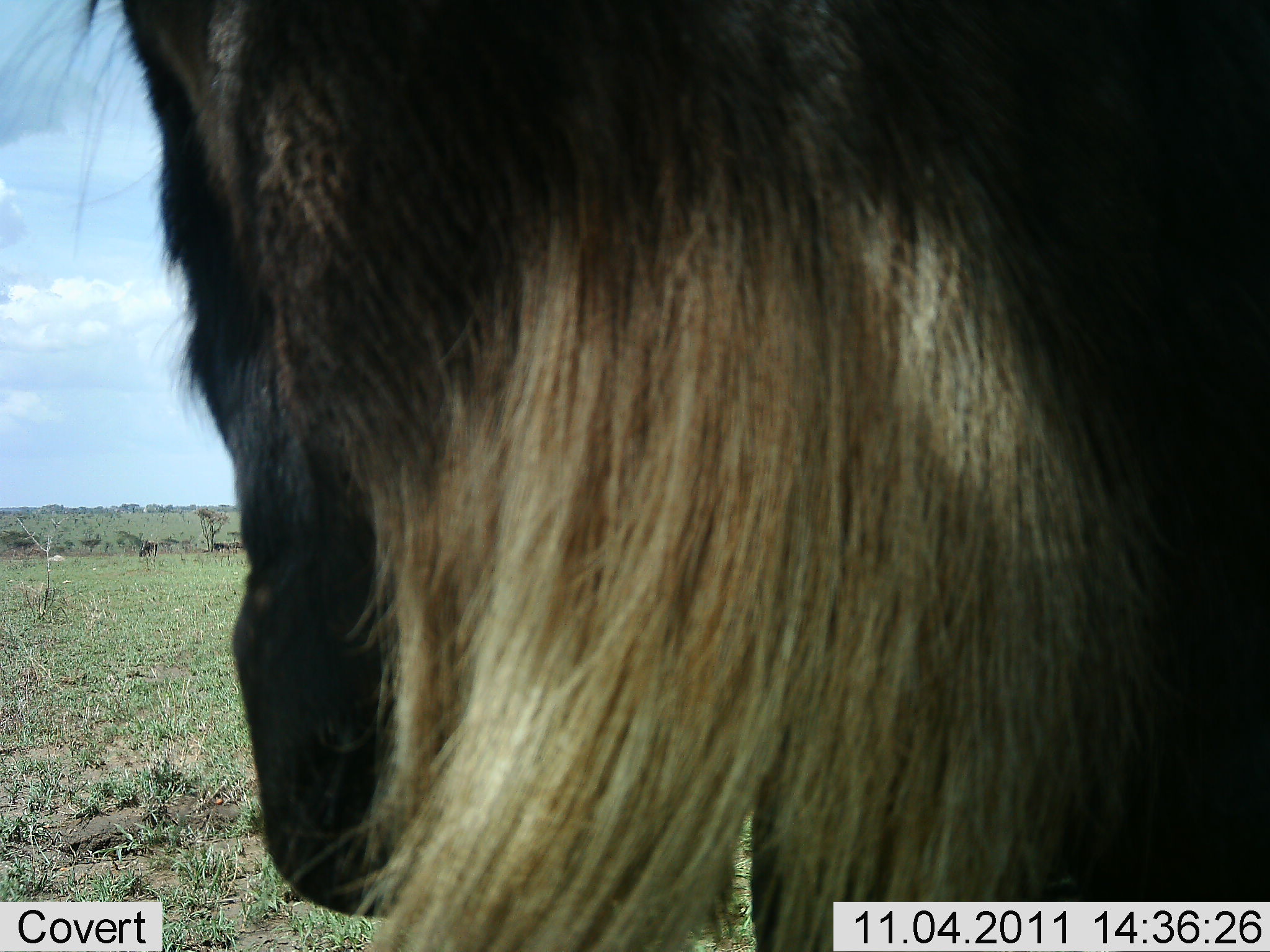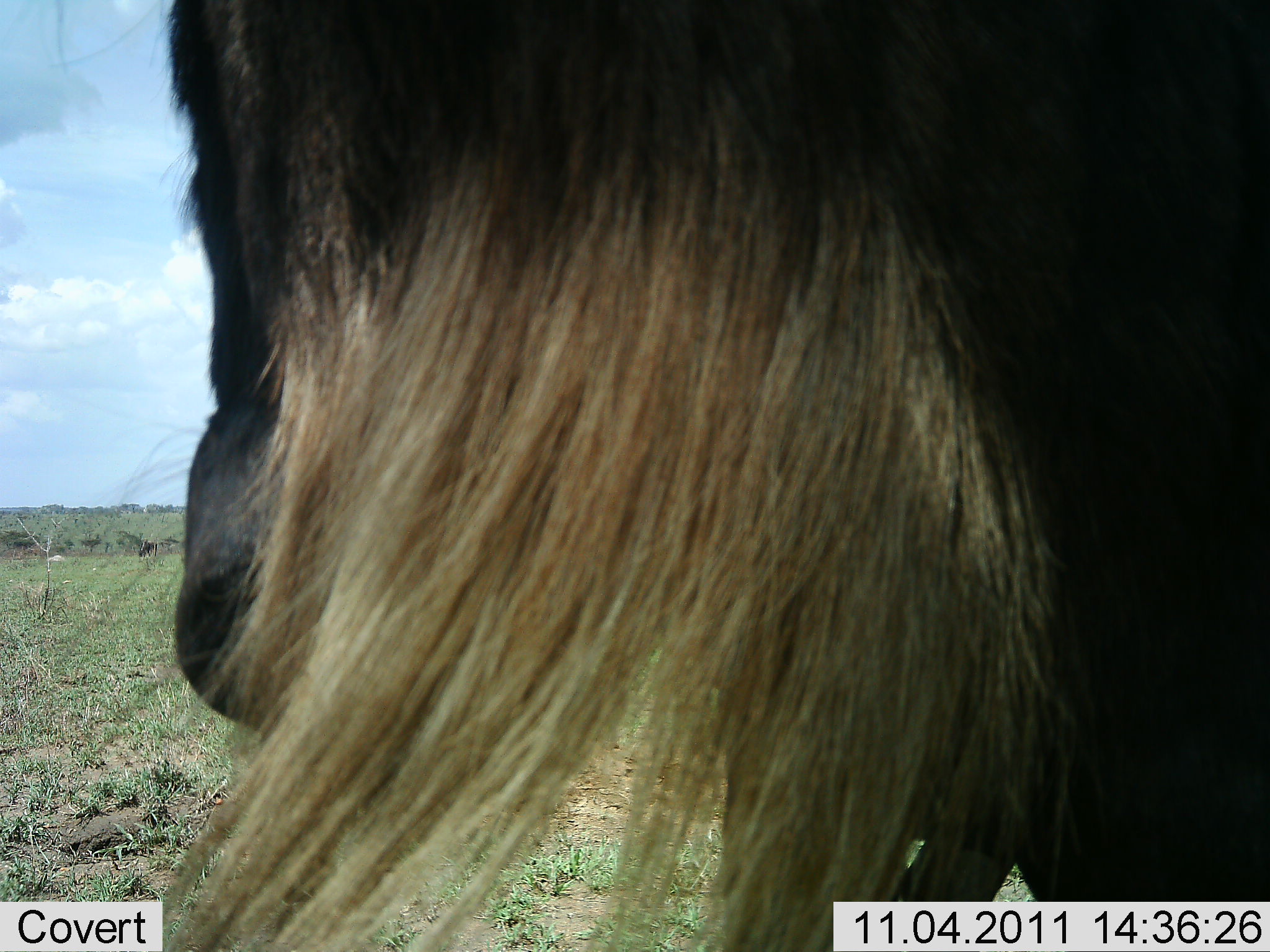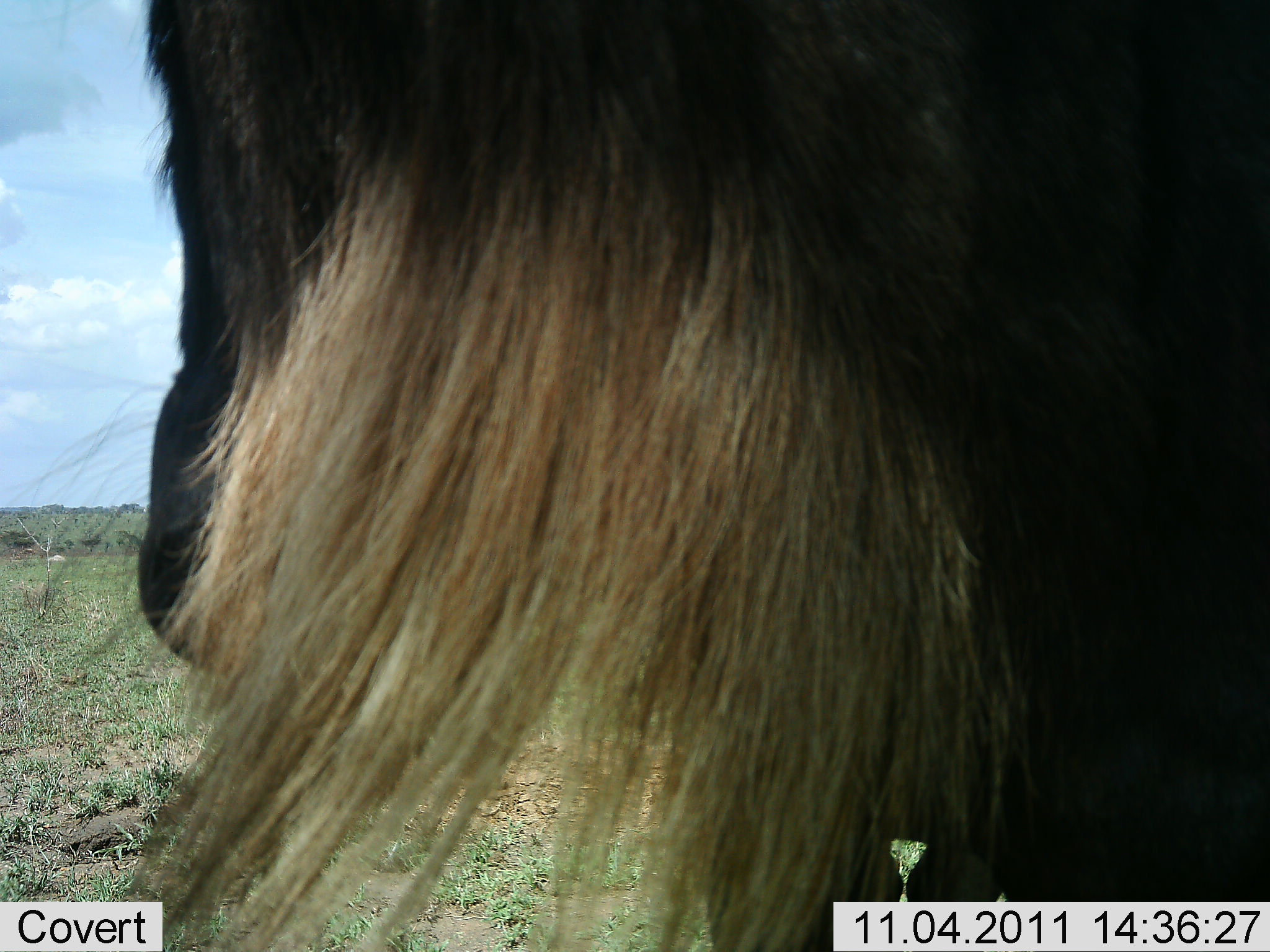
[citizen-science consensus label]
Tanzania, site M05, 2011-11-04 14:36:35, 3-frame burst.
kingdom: Animalia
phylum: Chordata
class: Mammalia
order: Artiodactyla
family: Bovidae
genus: Connochaetes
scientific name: Connochaetes taurinus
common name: blue wildebeest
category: wildebeest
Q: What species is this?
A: Wildebeest (blue wildebeest) (Connochaetes taurinus).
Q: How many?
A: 1.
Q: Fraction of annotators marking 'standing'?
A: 91%.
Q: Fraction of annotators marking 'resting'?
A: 0%.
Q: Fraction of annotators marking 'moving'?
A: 9%.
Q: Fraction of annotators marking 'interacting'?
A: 0%.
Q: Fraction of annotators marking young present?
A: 0%.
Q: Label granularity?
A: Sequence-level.